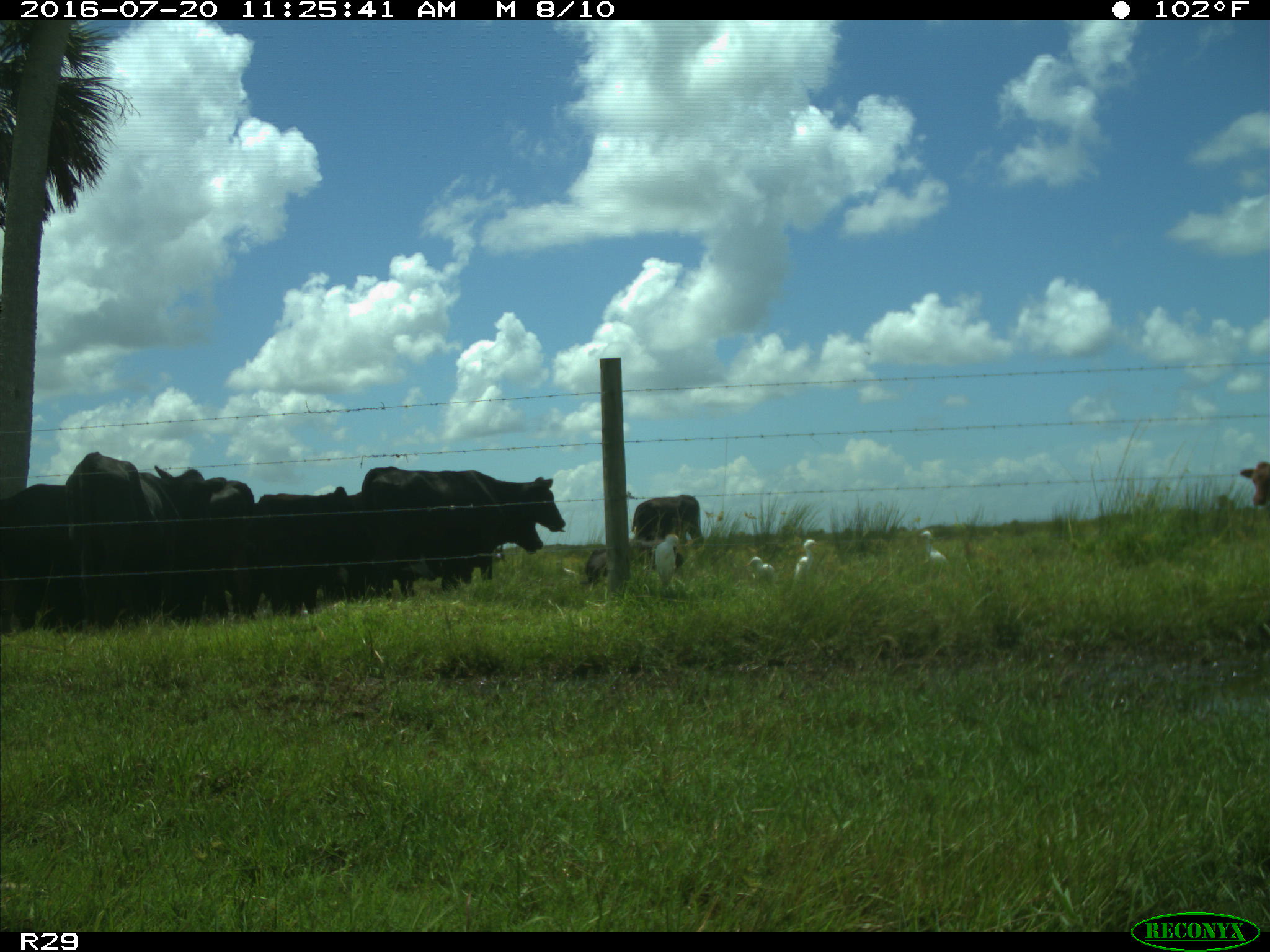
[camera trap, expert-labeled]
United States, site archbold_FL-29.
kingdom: Animalia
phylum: Chordata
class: Mammalia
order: Artiodactyla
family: Bovidae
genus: Bos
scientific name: Bos taurus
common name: domestic cow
Bos taurus (domestic cow).